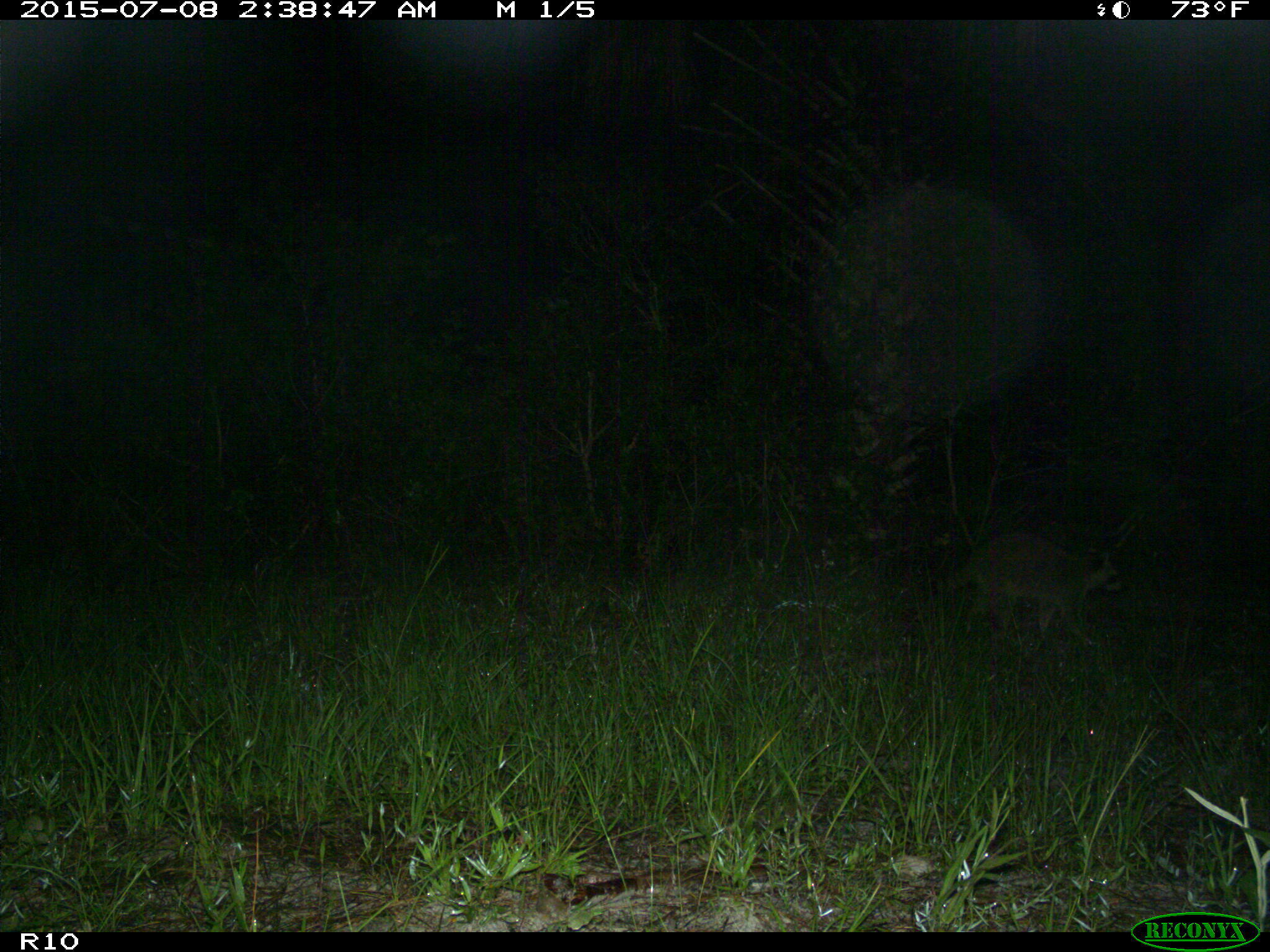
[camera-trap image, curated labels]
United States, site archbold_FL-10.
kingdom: Animalia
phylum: Chordata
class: Mammalia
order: Carnivora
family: Procyonidae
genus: Procyon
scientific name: Procyon lotor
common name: common raccoon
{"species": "Procyon lotor (common raccoon)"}